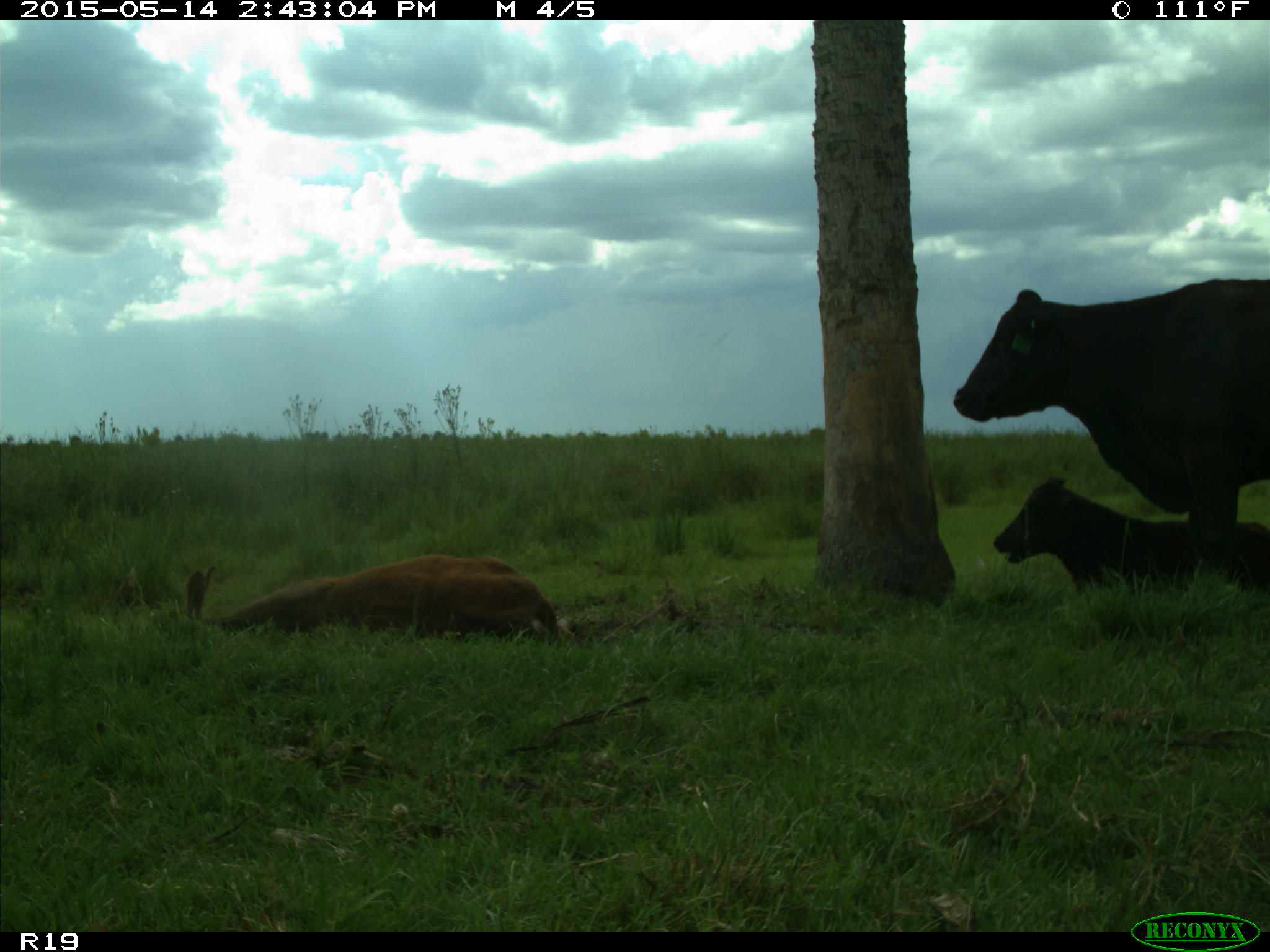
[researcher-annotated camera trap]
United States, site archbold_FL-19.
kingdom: Animalia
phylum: Chordata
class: Mammalia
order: Artiodactyla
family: Bovidae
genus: Bos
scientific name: Bos taurus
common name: domestic cow